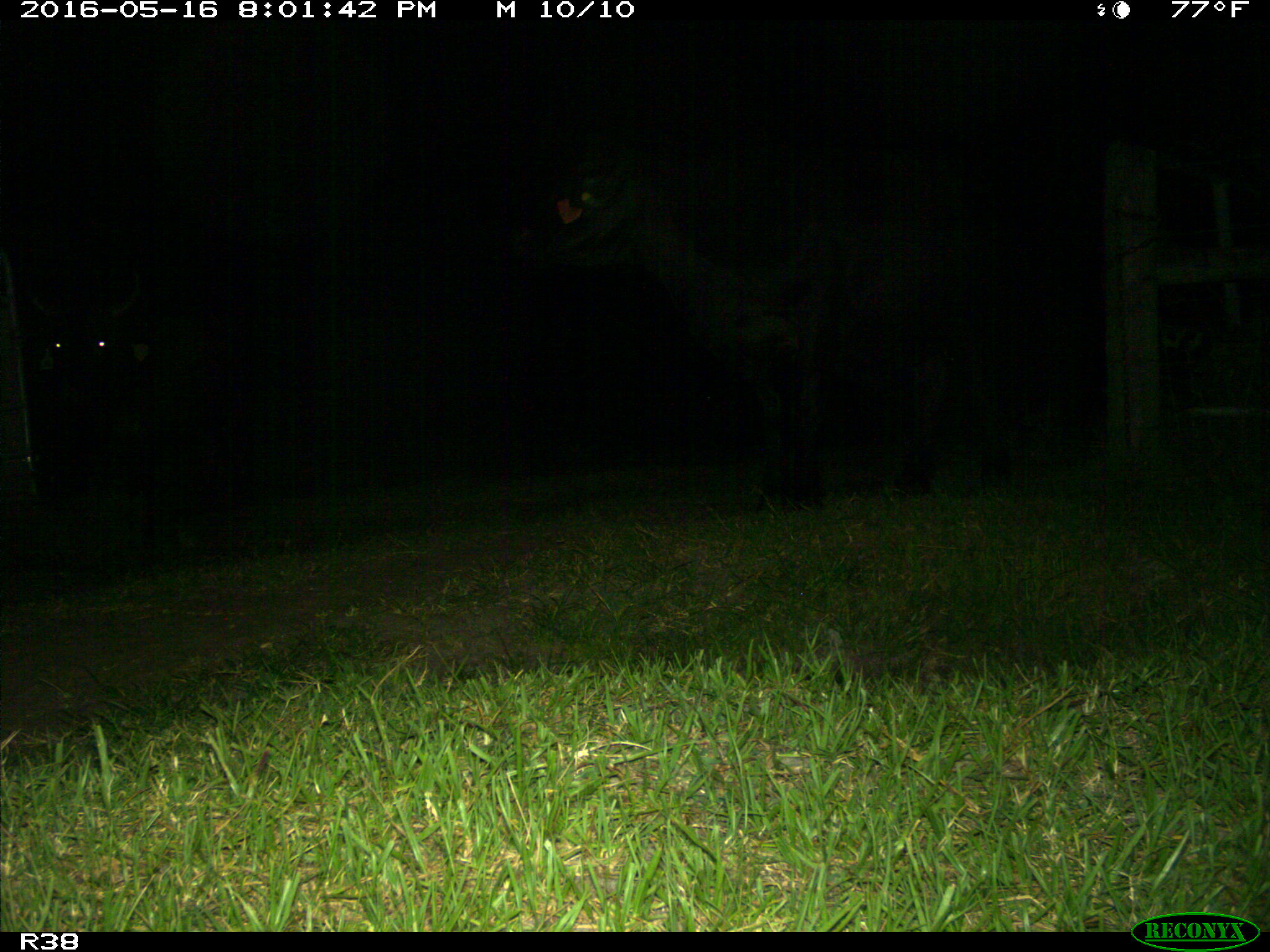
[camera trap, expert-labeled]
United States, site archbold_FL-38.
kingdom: Animalia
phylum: Chordata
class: Mammalia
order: Artiodactyla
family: Bovidae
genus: Bos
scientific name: Bos taurus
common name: domestic cow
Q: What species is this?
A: Bos taurus (domestic cow).